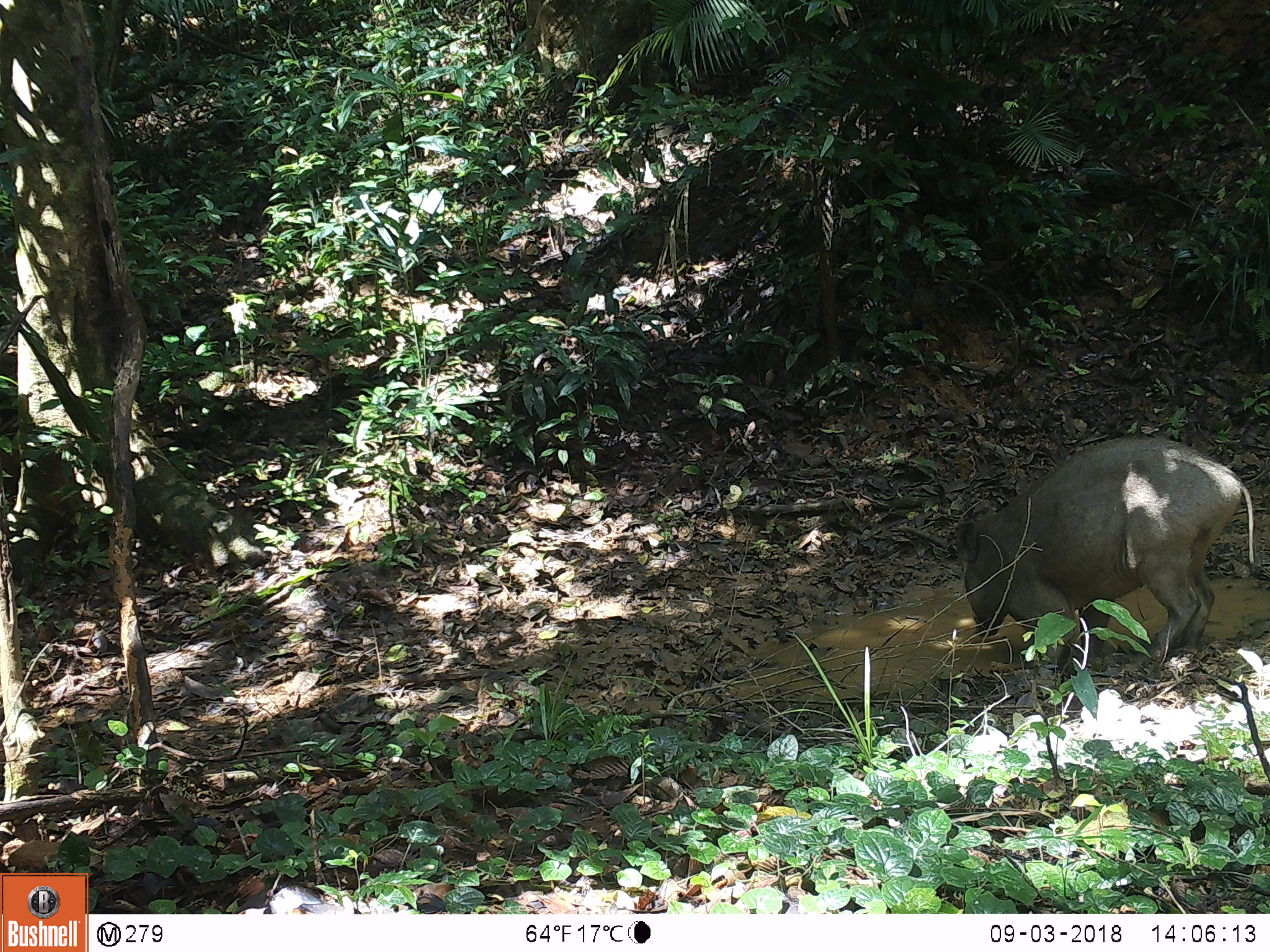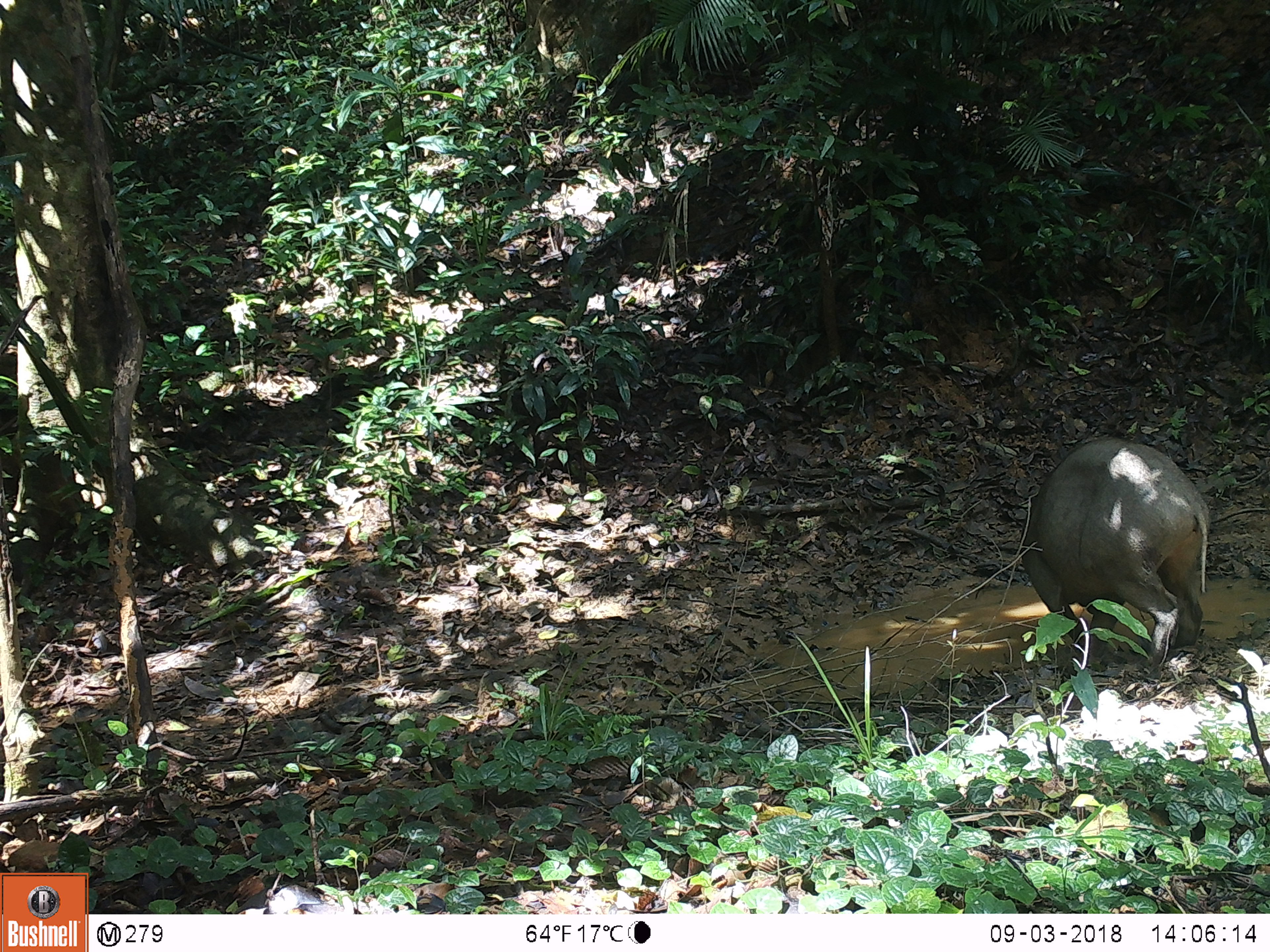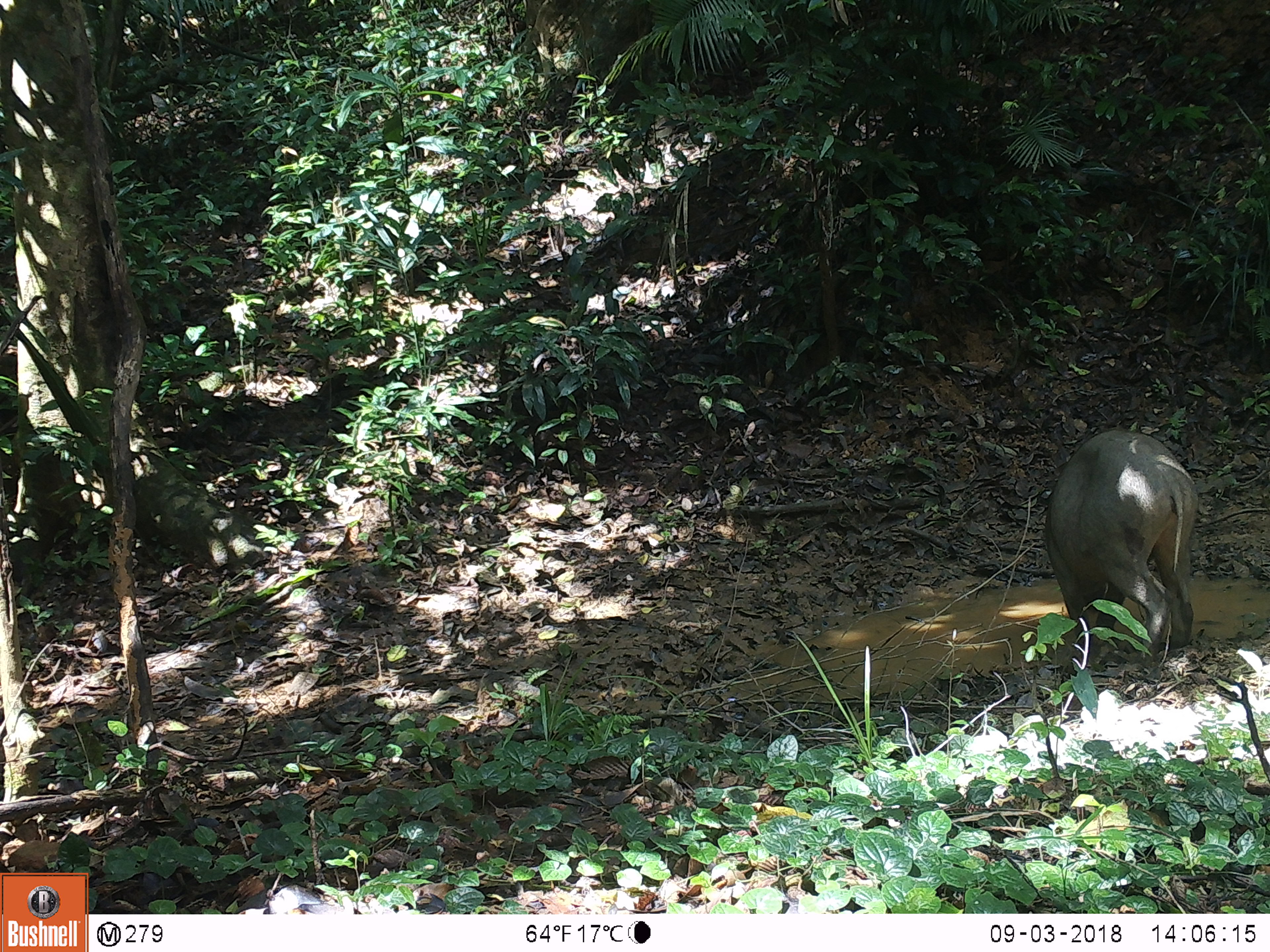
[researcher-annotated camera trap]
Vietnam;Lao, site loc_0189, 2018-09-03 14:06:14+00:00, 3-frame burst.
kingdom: Animalia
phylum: Chordata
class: Mammalia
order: Artiodactyla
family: Suidae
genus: Sus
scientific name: Sus scrofa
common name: eurasian wild pig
Eurasian wild pig (Sus scrofa). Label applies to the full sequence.